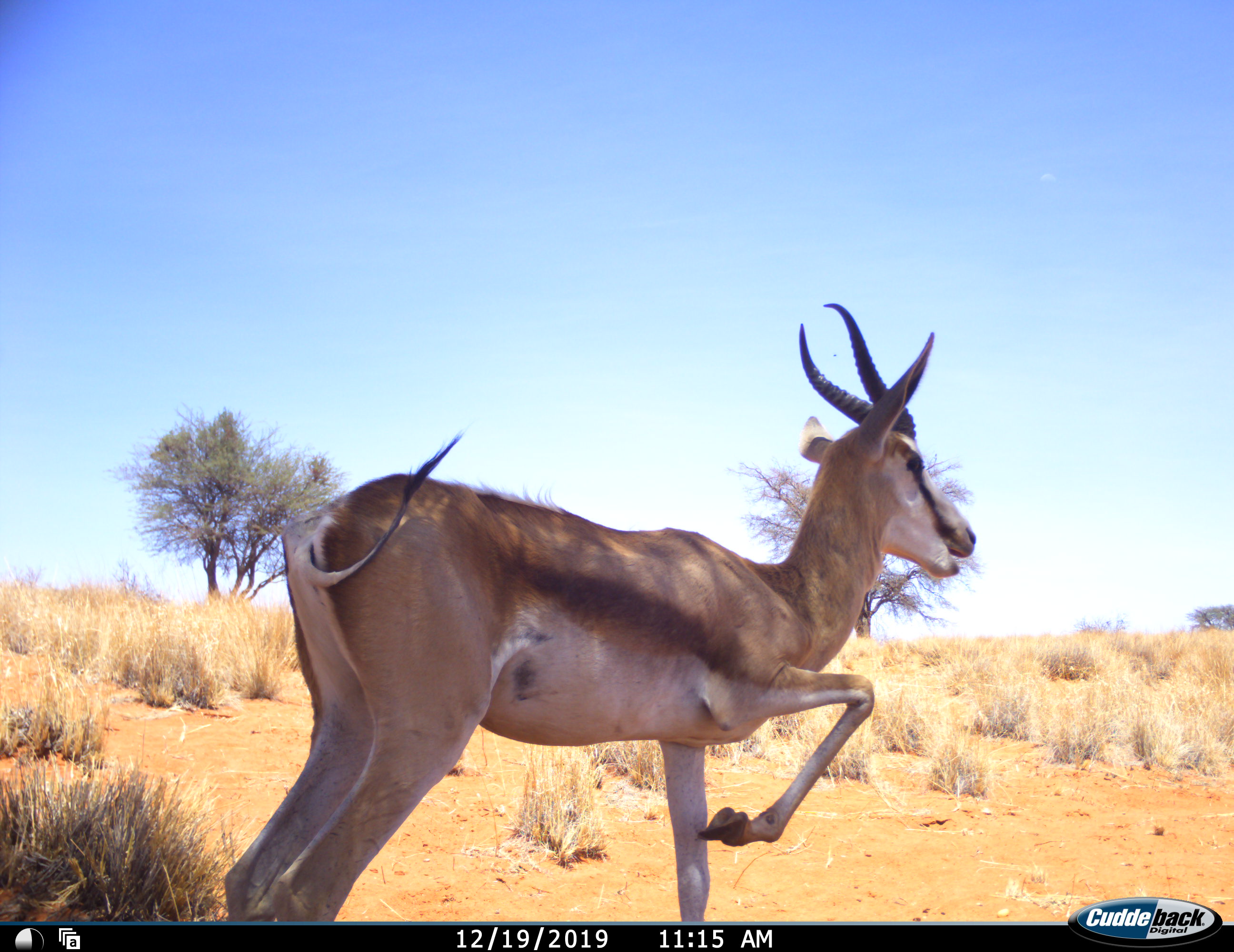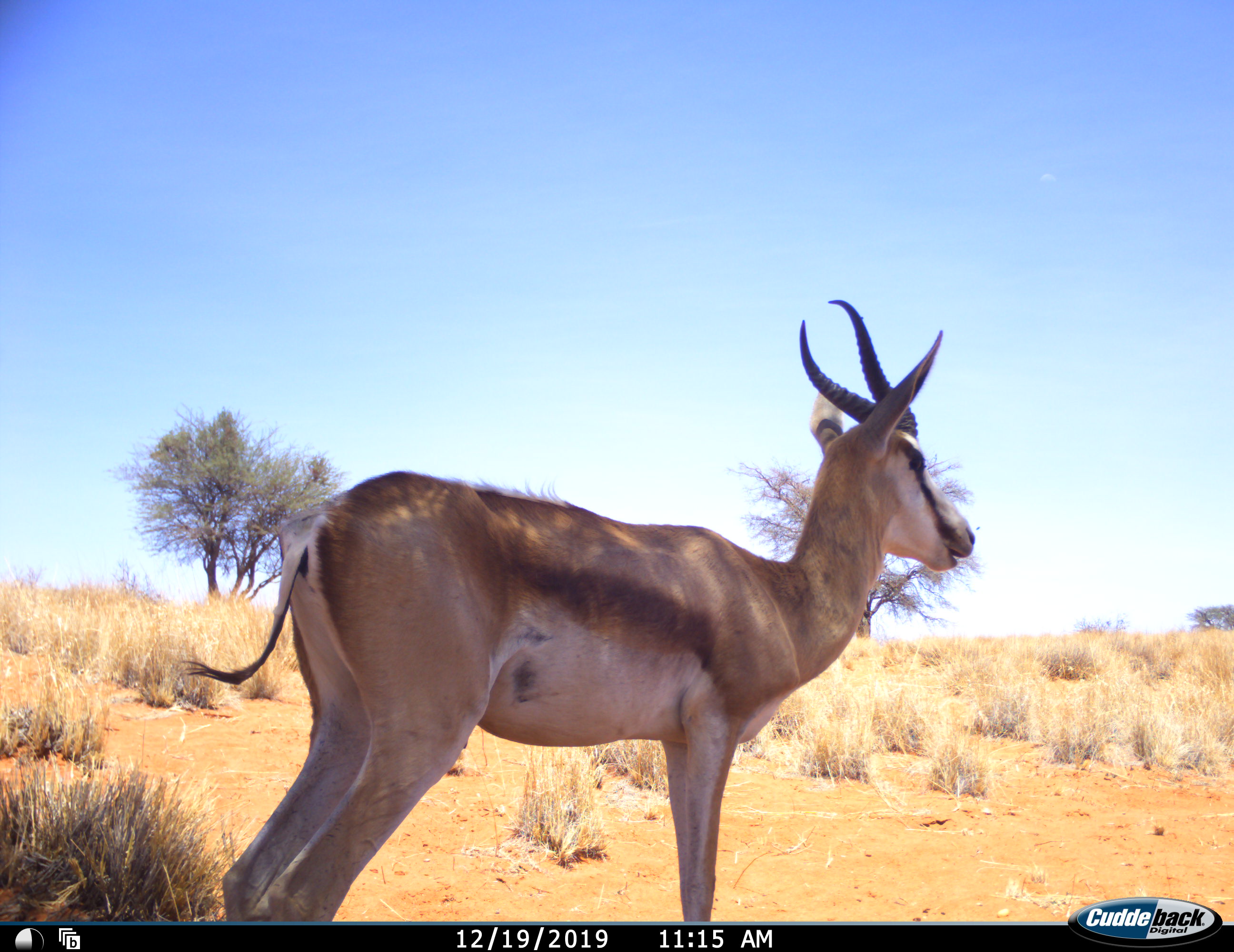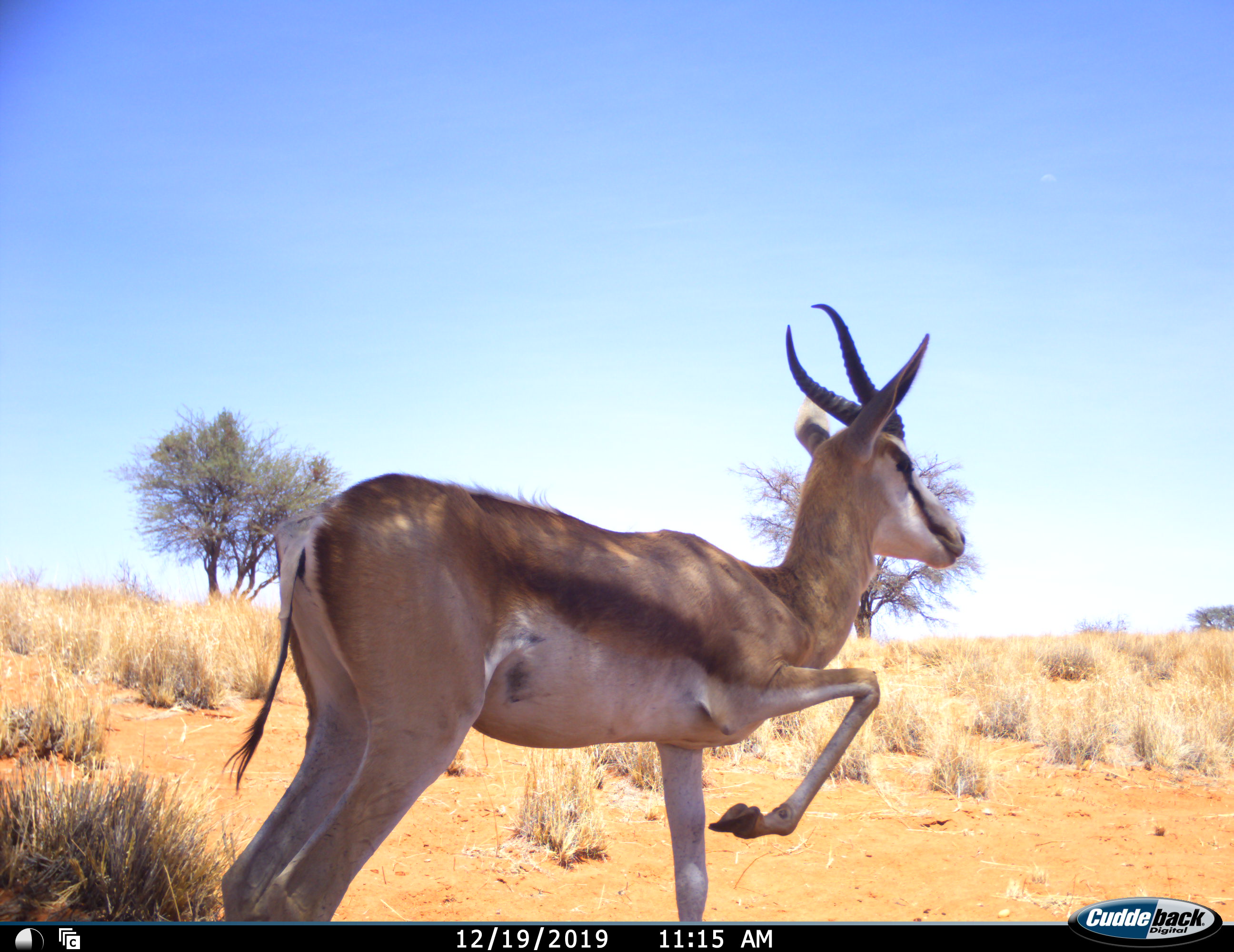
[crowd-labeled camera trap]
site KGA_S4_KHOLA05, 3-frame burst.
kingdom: Animalia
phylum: Chordata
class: Mammalia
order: Artiodactyla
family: Bovidae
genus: Antidorcas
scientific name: Antidorcas marsupialis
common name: springbok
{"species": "springbok (Antidorcas marsupialis)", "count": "1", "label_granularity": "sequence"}